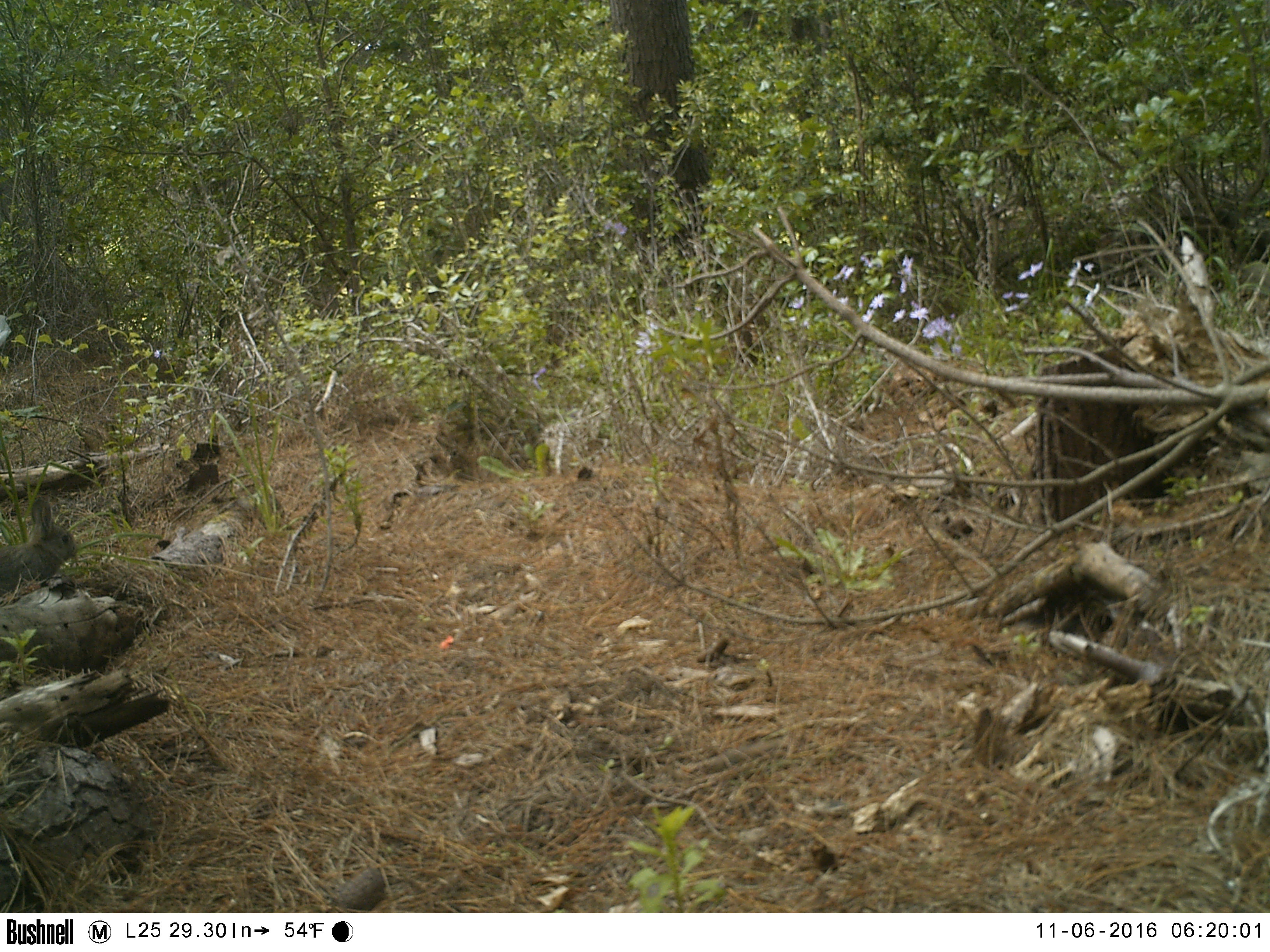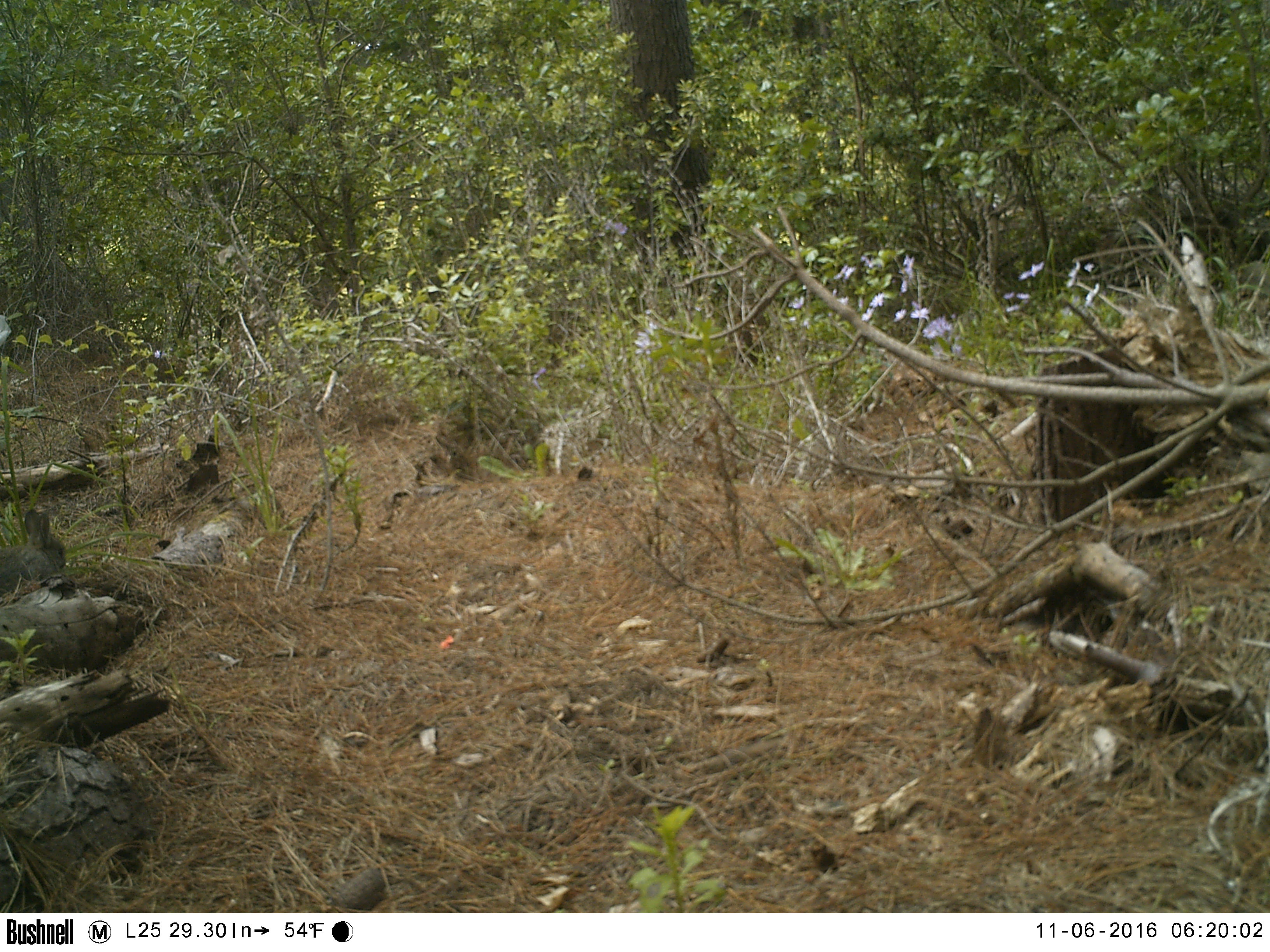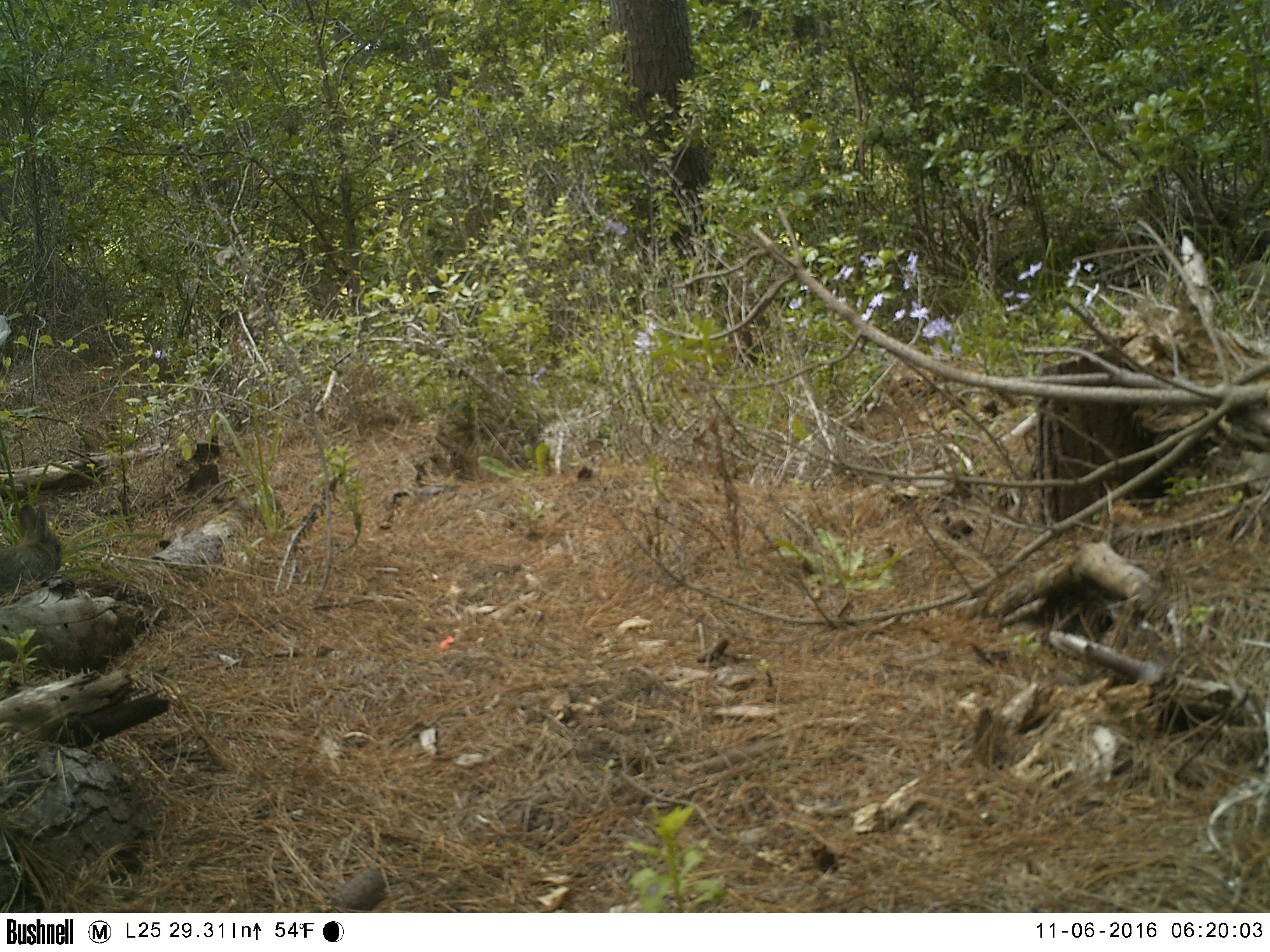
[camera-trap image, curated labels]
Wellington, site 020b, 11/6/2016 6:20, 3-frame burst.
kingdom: Animalia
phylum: Chordata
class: Mammalia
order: Lagomorpha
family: Leporidae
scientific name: Leporidae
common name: rabbit